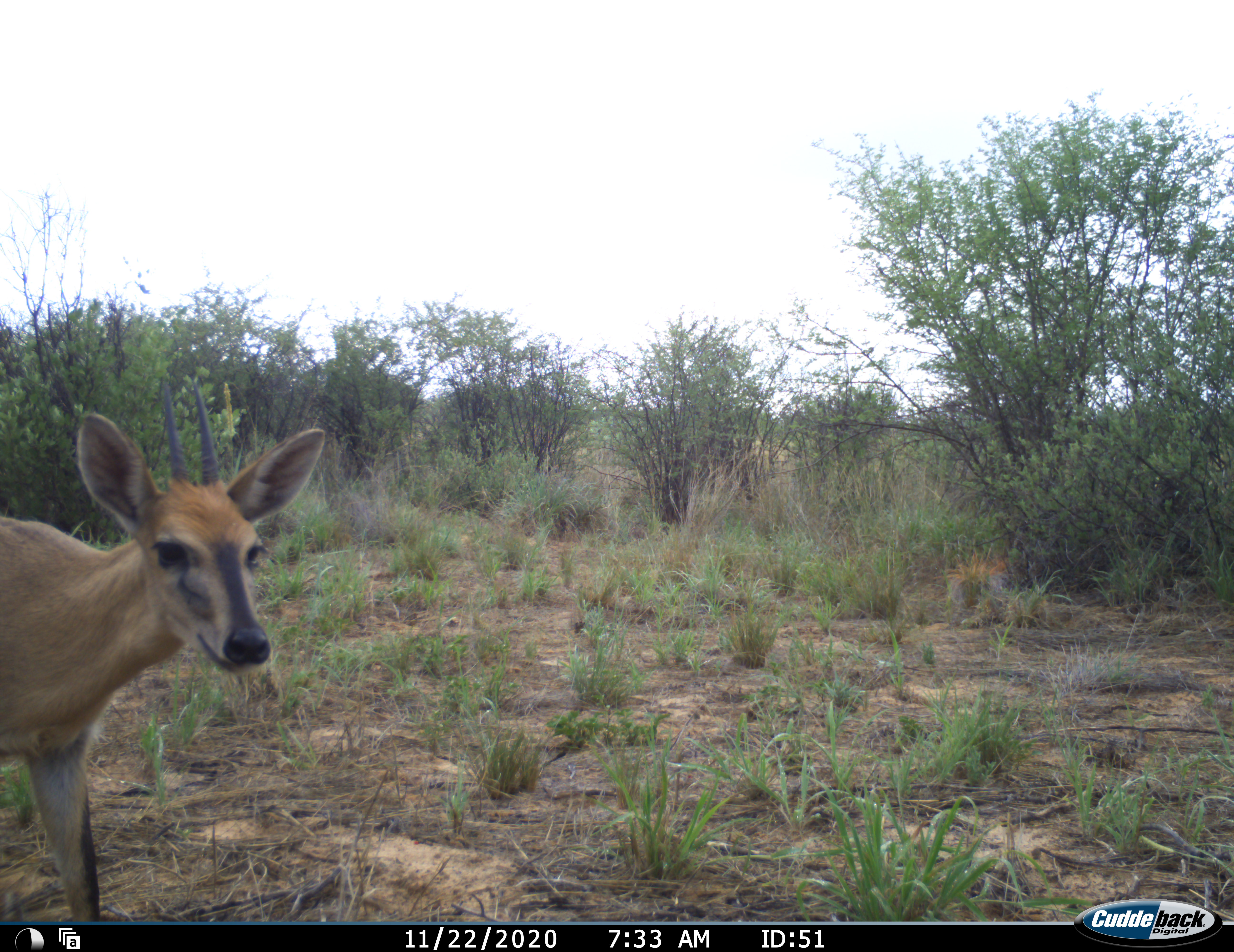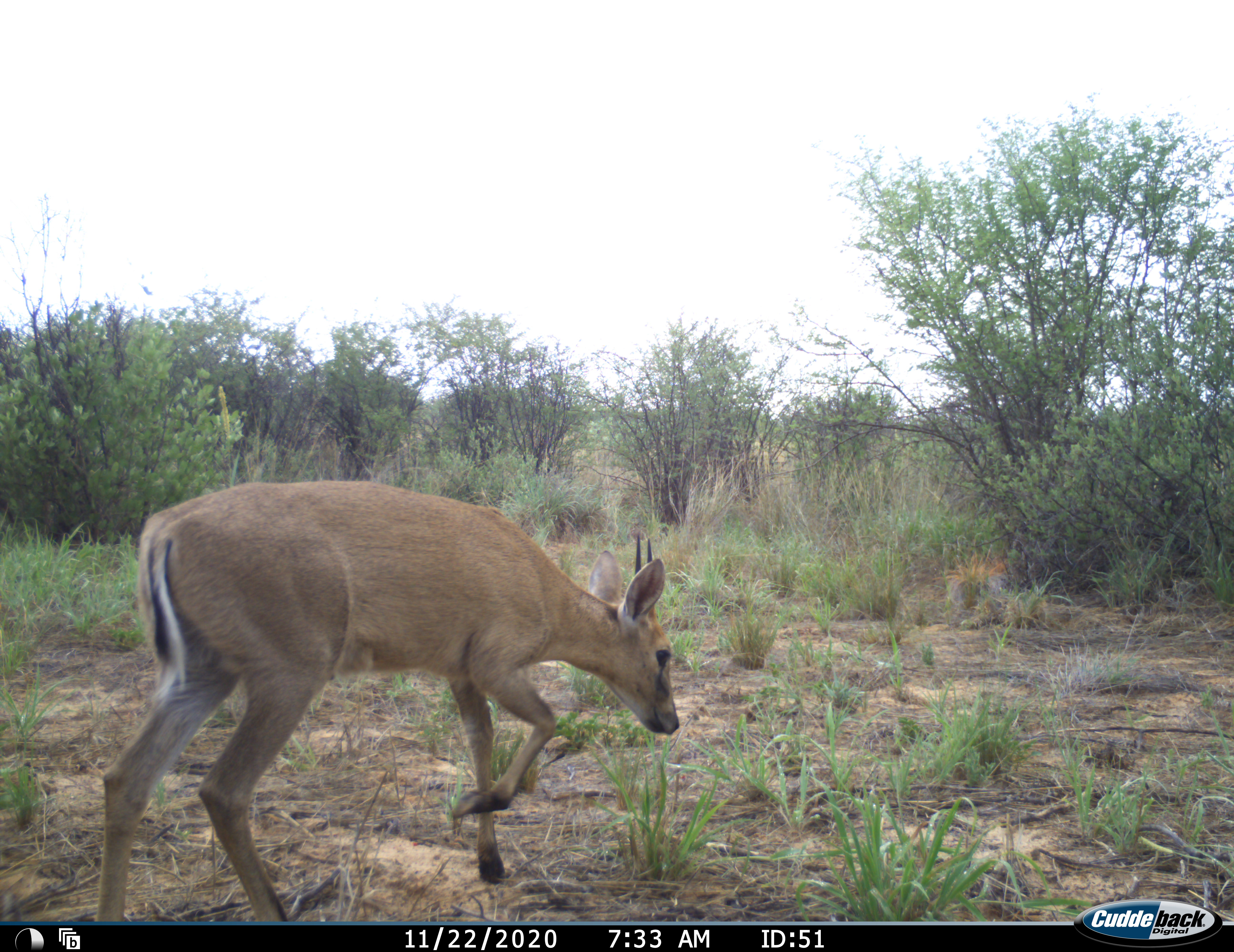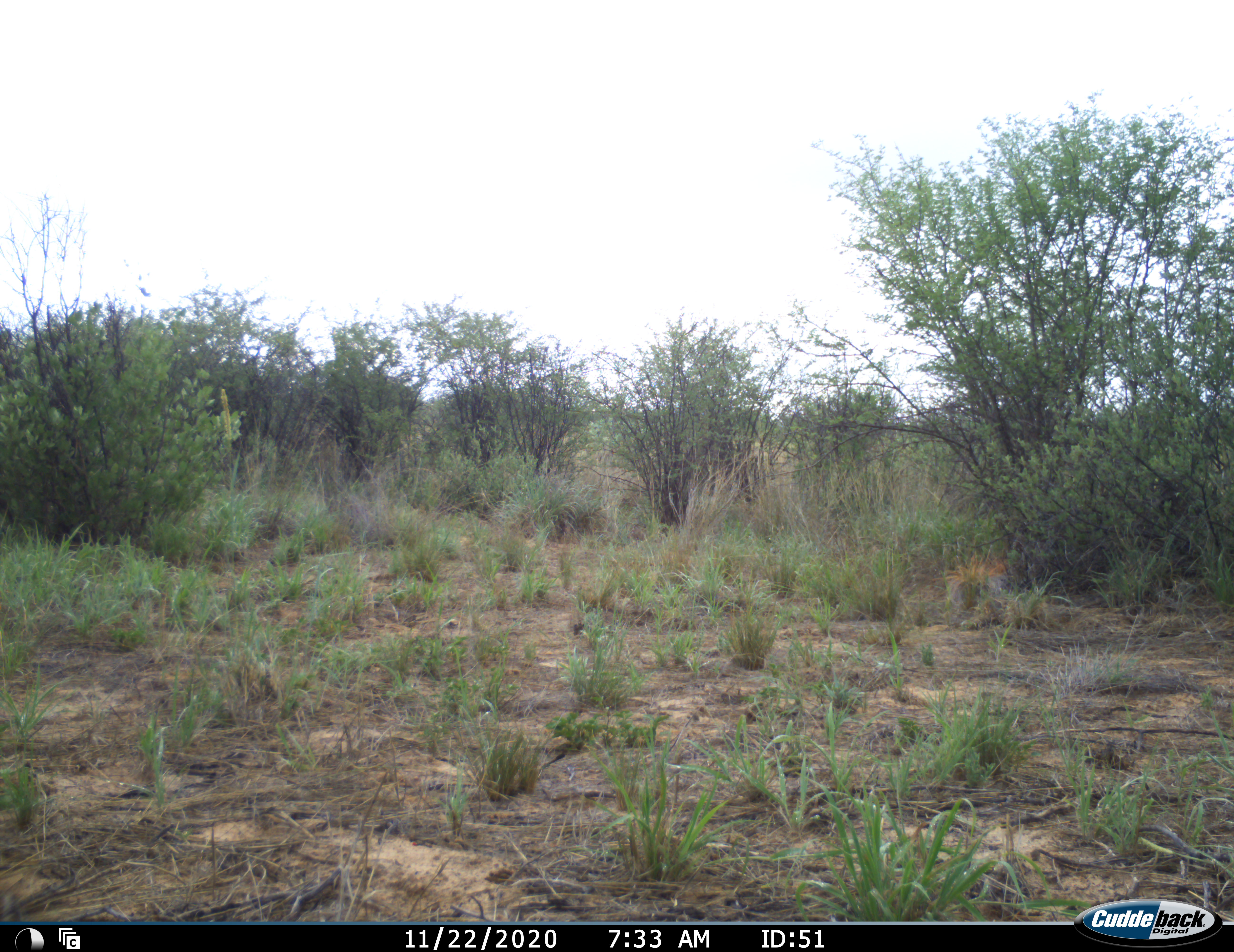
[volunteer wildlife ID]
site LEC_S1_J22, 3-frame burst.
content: unidentified animal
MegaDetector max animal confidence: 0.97